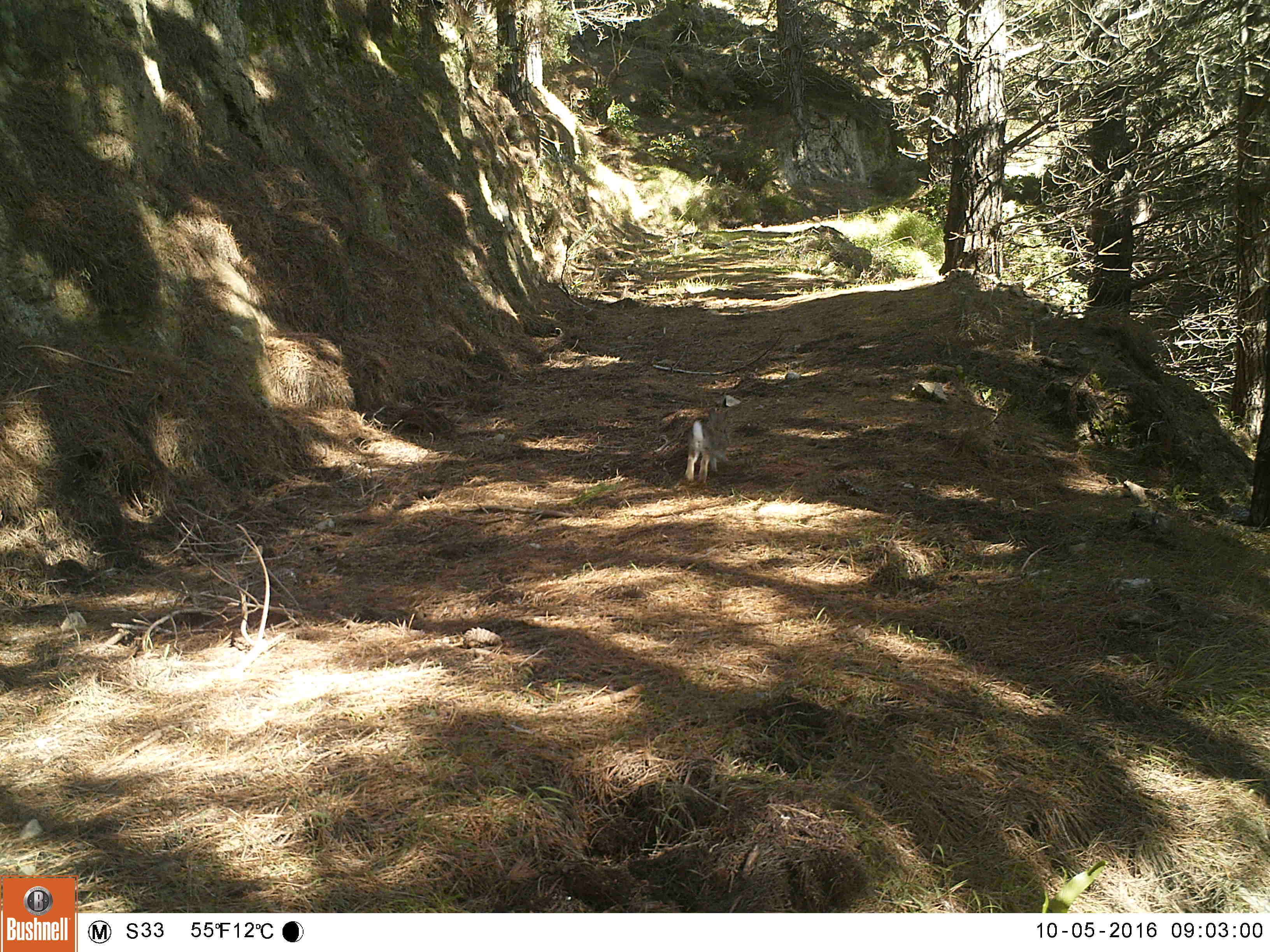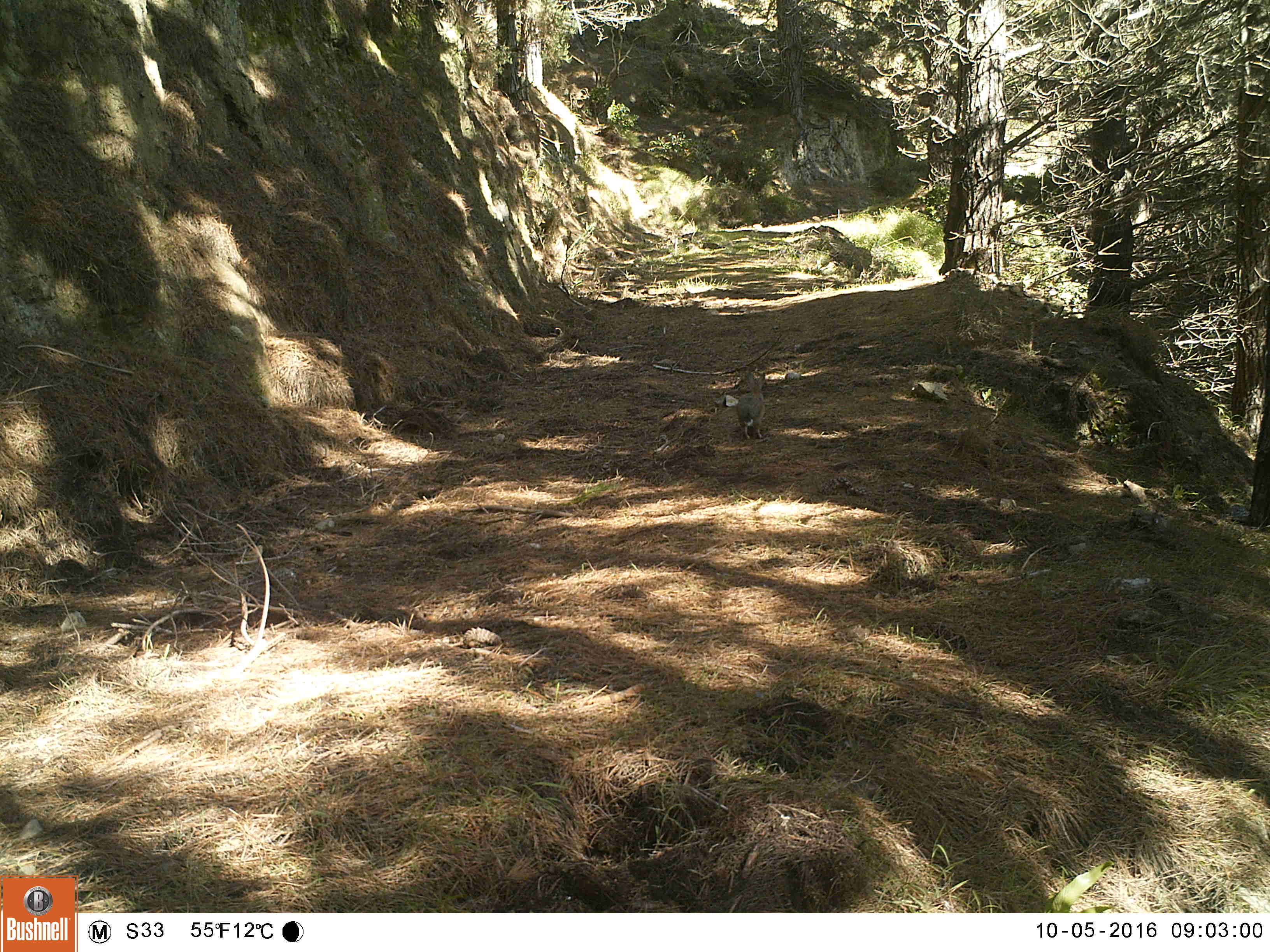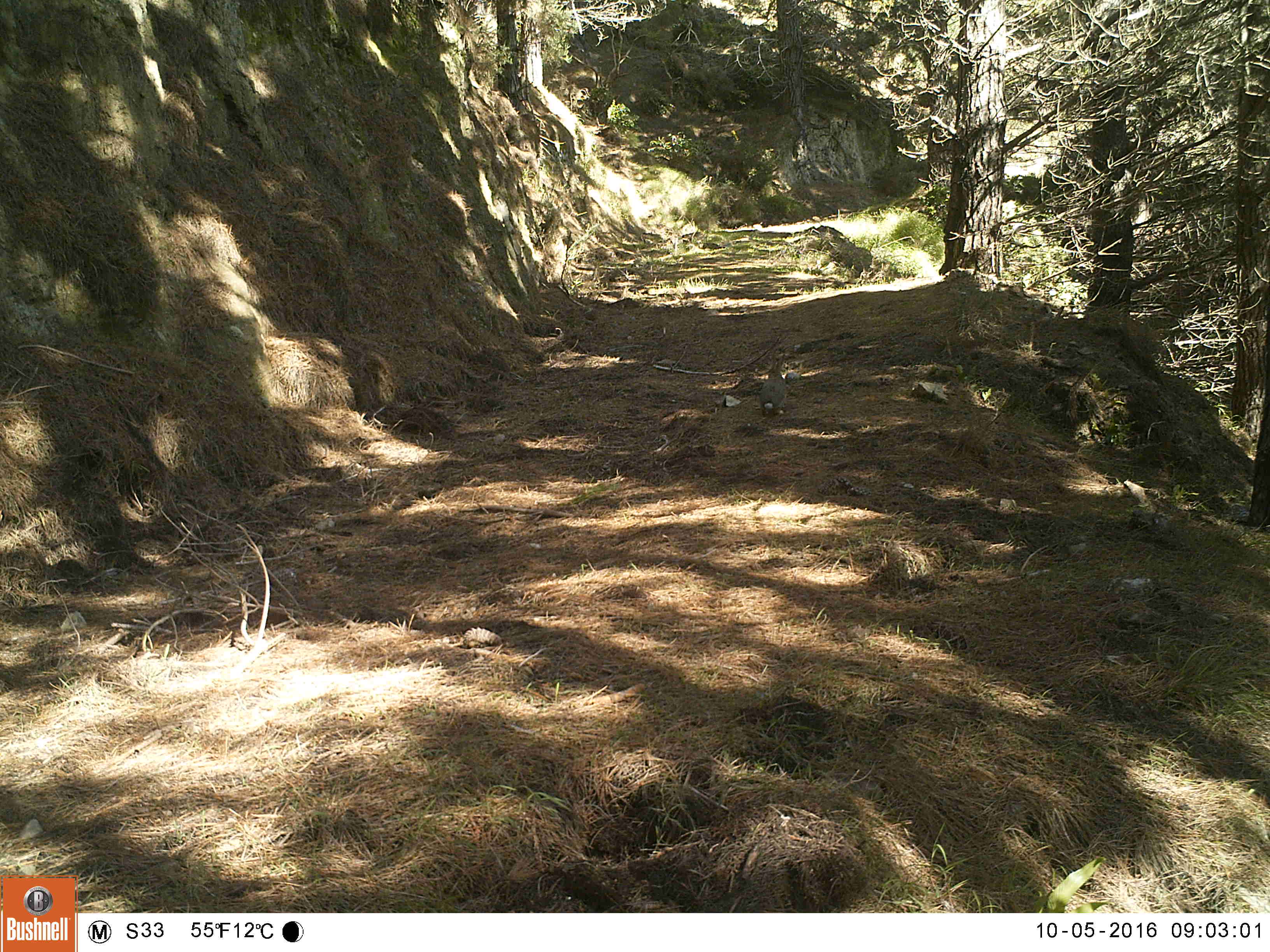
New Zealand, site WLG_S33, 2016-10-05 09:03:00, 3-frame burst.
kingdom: Animalia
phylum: Chordata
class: Mammalia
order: Lagomorpha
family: Leporidae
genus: Oryctolagus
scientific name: Oryctolagus cuniculus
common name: european rabbit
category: rabbit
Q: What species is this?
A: Rabbit (european rabbit) (Oryctolagus cuniculus).